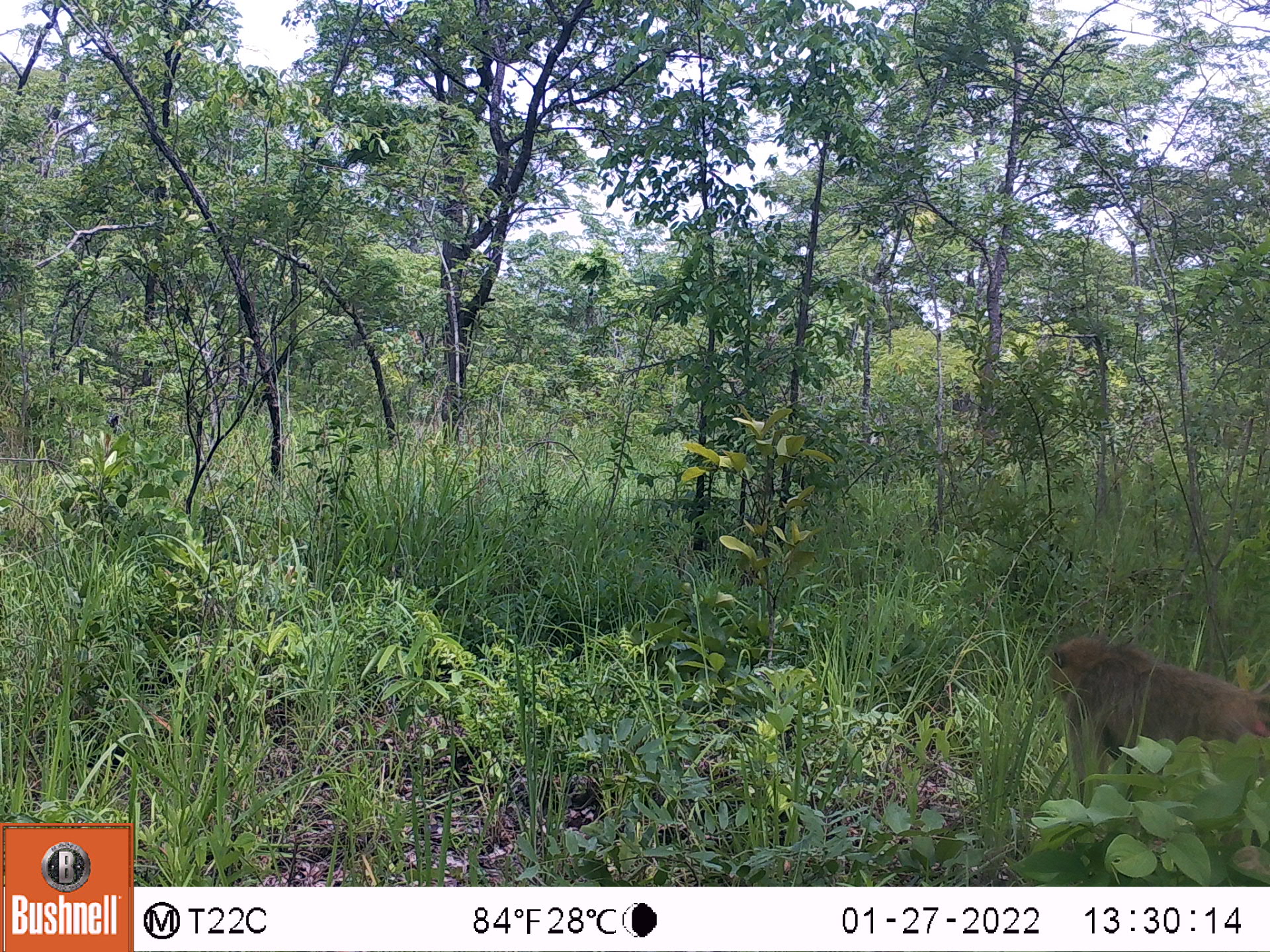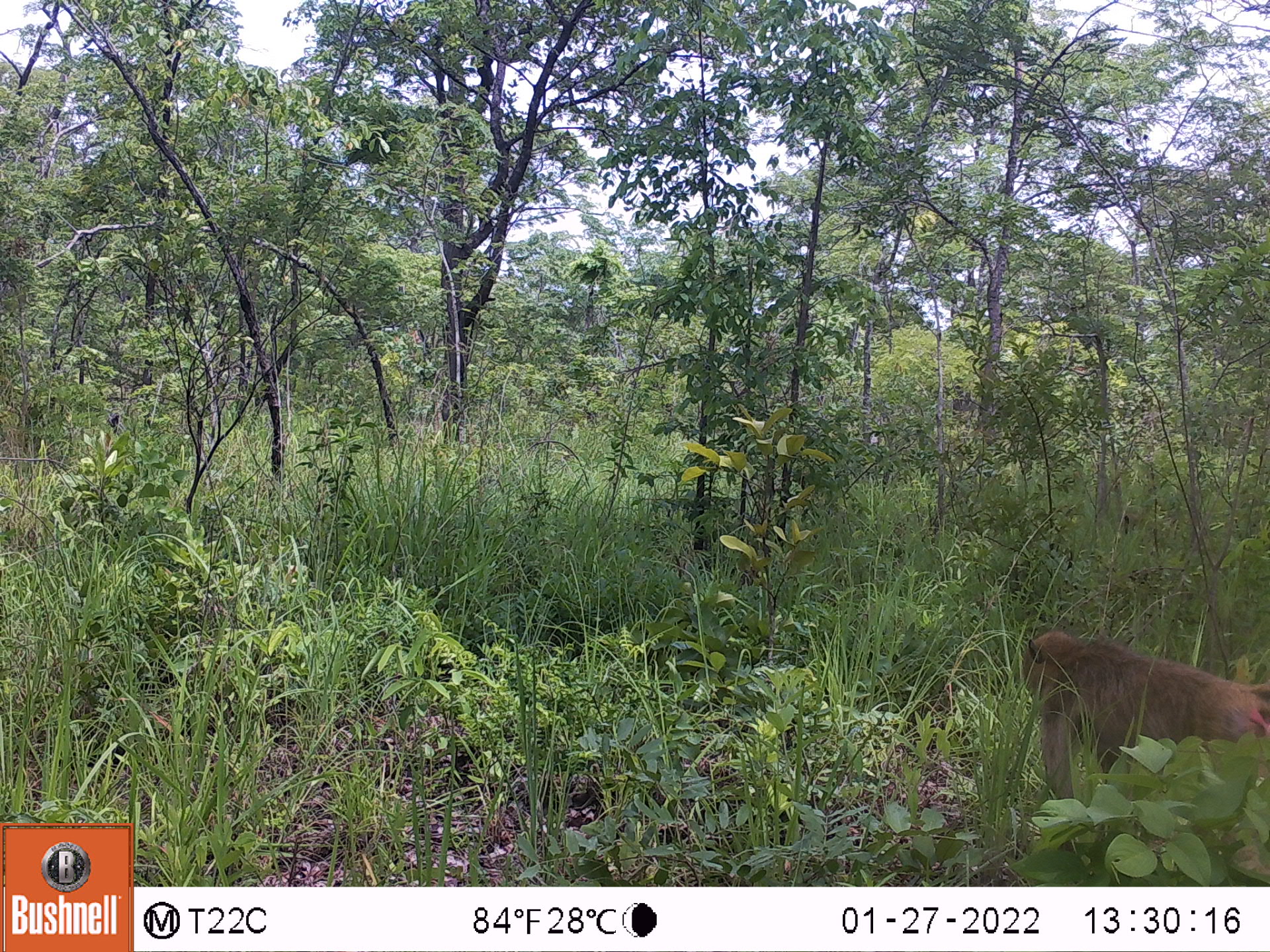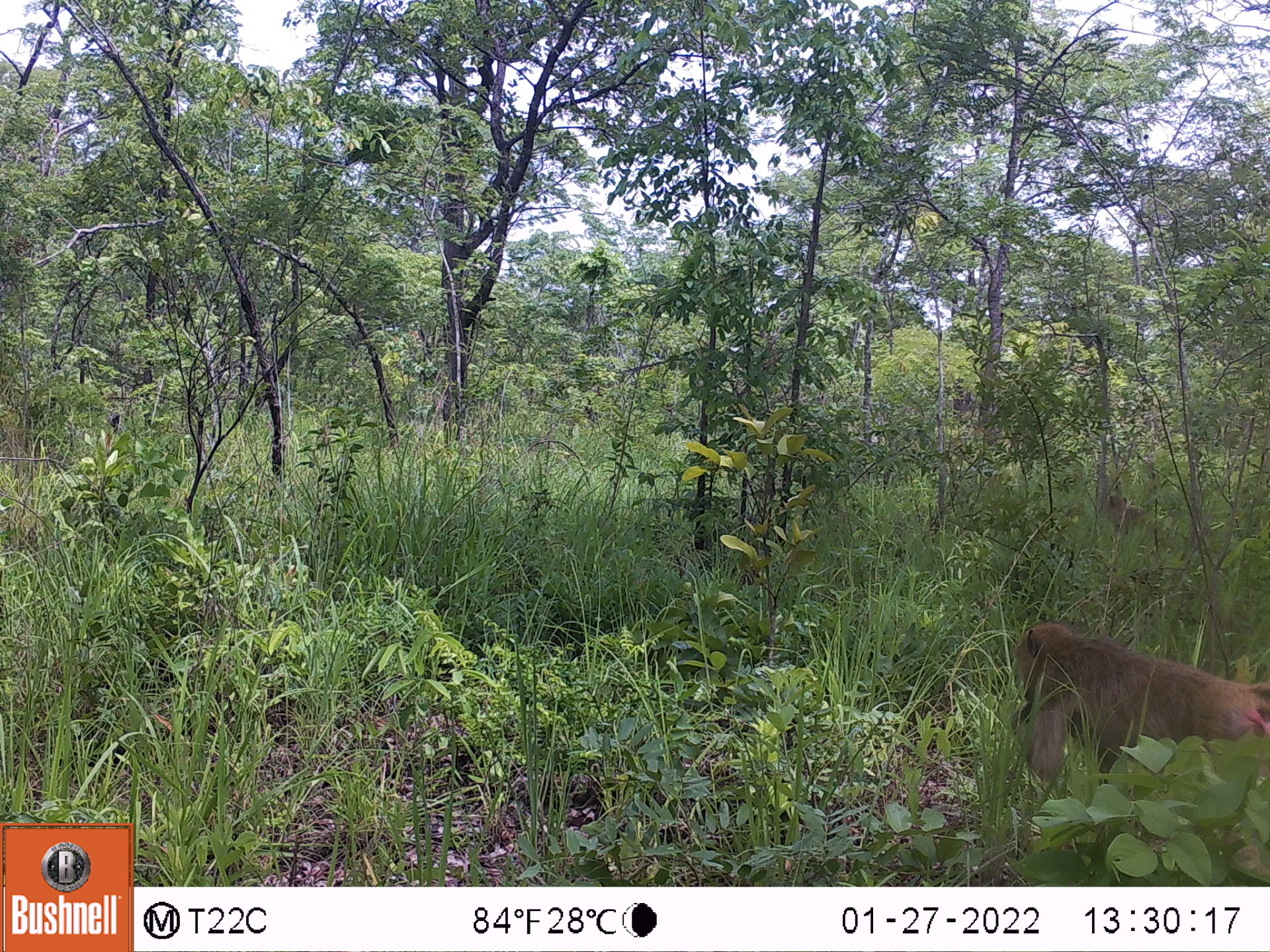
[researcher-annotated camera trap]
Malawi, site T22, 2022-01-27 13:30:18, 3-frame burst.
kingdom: Animalia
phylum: Chordata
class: Mammalia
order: Primates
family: Cercopithecidae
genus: Papio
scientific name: Papio cynocephalus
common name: yellow baboon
Yellow baboon (Papio cynocephalus), count 1.